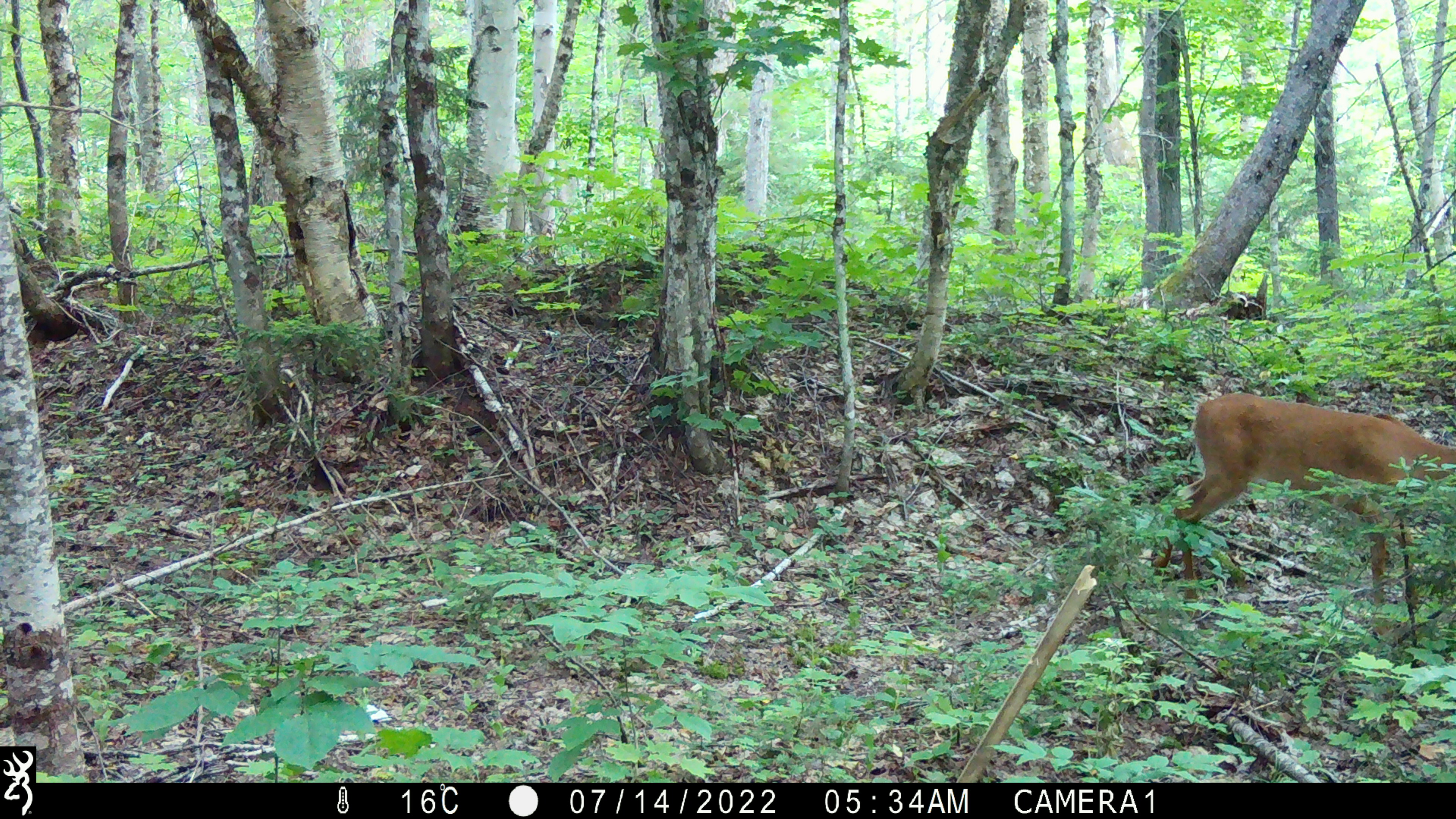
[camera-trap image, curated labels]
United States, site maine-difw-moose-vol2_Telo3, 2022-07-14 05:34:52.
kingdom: Animalia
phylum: Chordata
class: Mammalia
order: Artiodactyla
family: Cervidae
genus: Odocoileus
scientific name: Odocoileus virginianus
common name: white-tailed deer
White-tailed deer (Odocoileus virginianus).